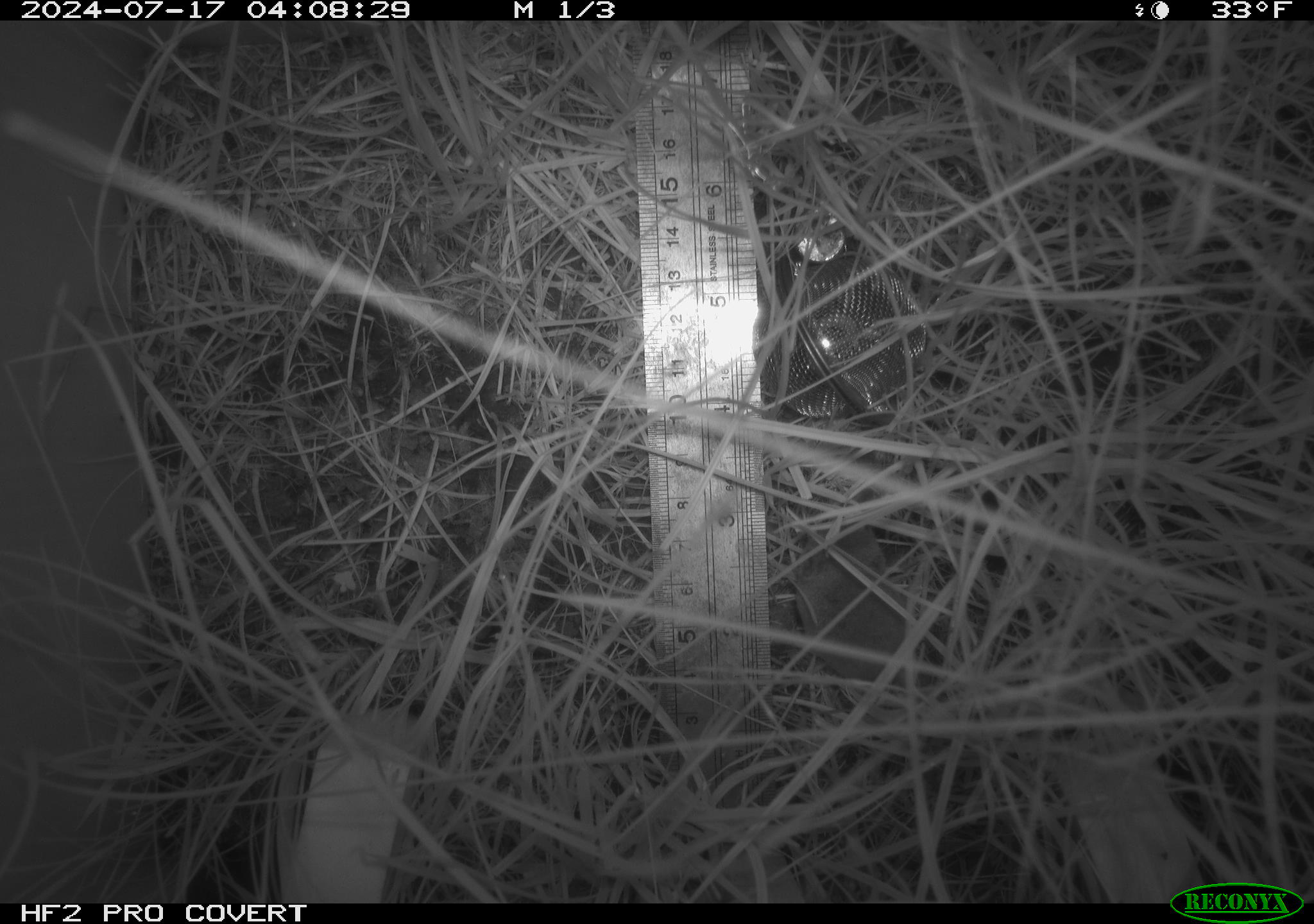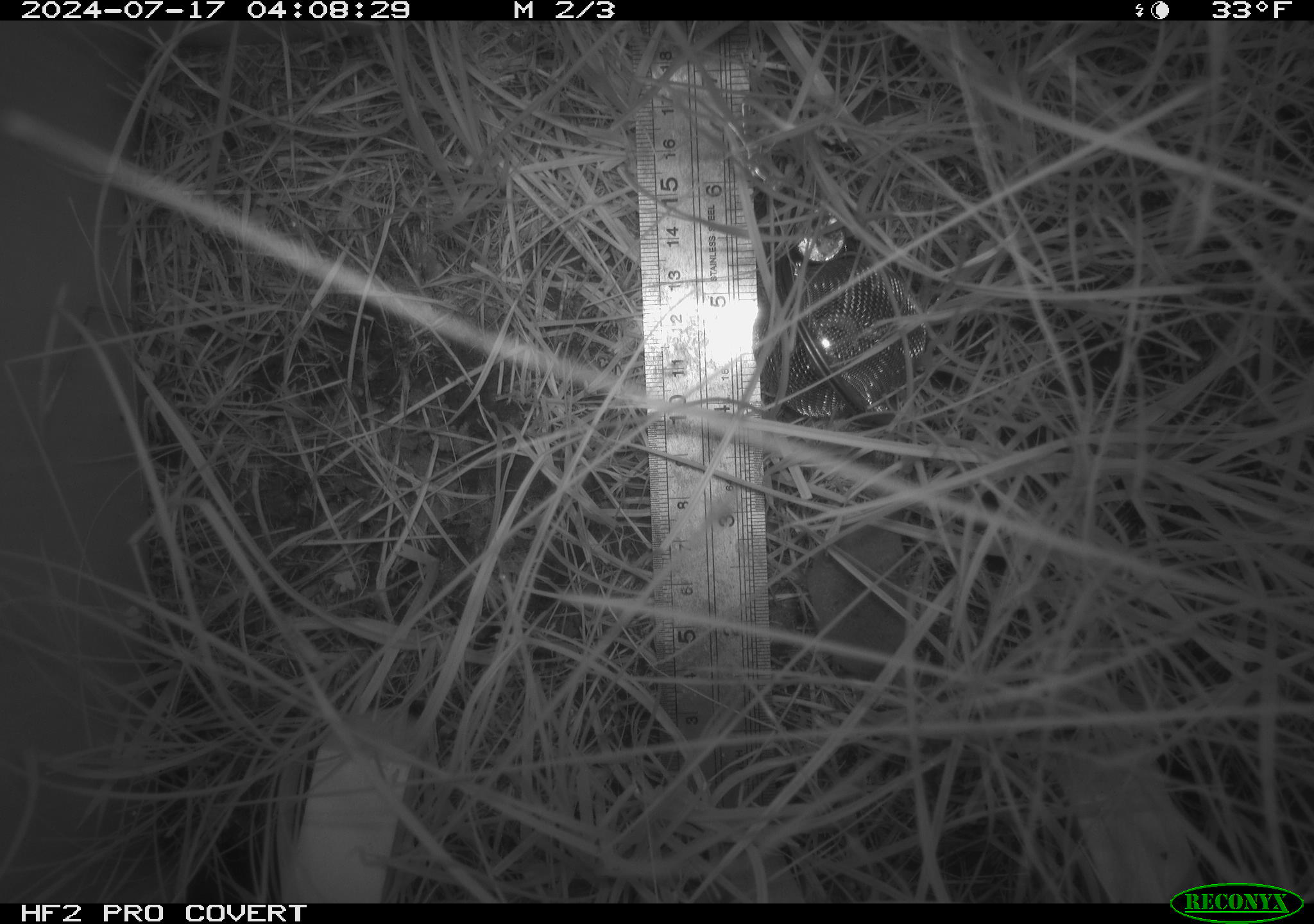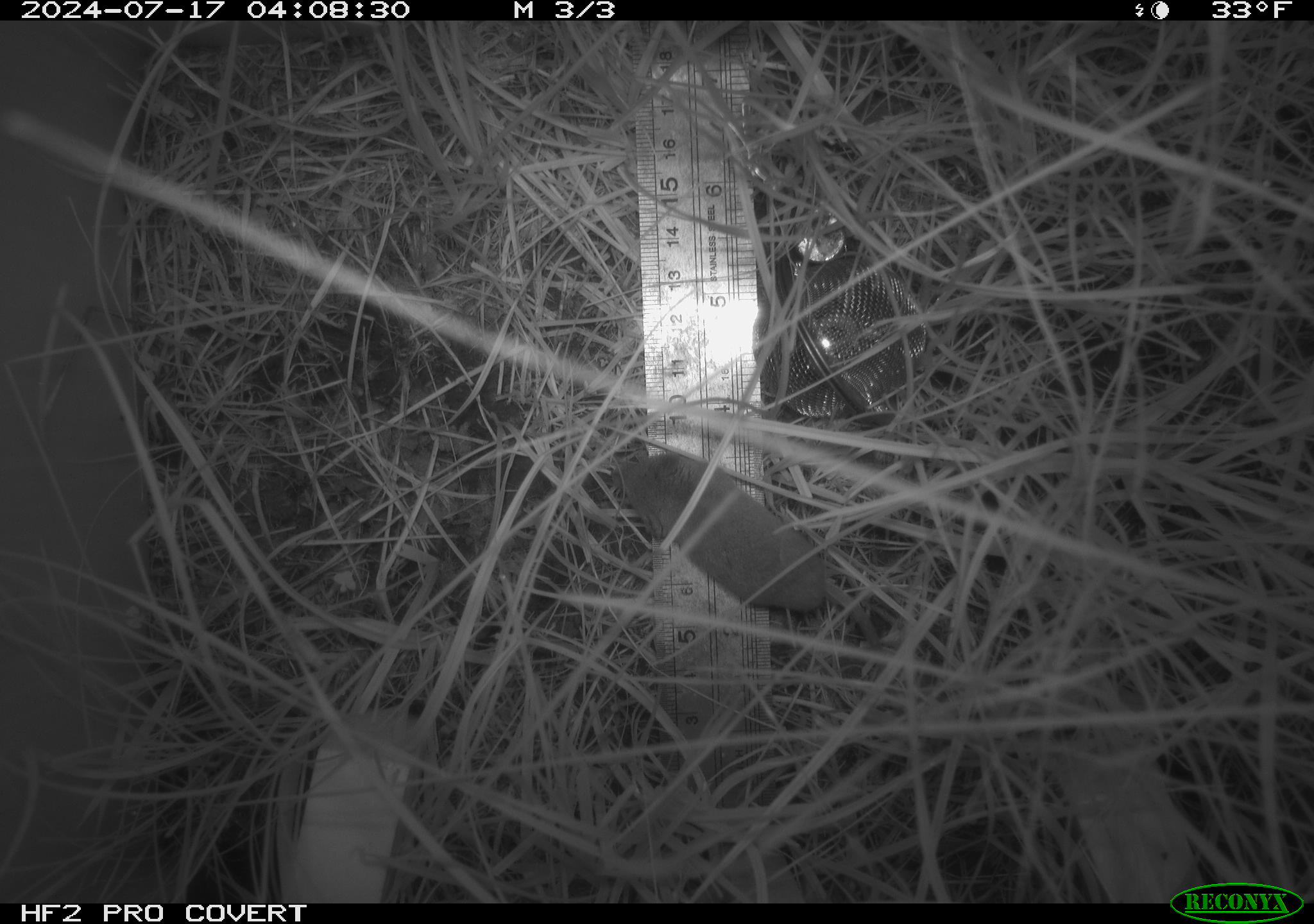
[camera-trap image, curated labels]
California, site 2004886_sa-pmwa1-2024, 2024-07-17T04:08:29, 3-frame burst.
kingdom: Animalia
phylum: Chordata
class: Mammalia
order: Eulipotyphla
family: Soricidae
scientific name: Soricidae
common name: shrews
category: soricidae family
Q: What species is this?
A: Soricidae family (shrews) (Soricidae).